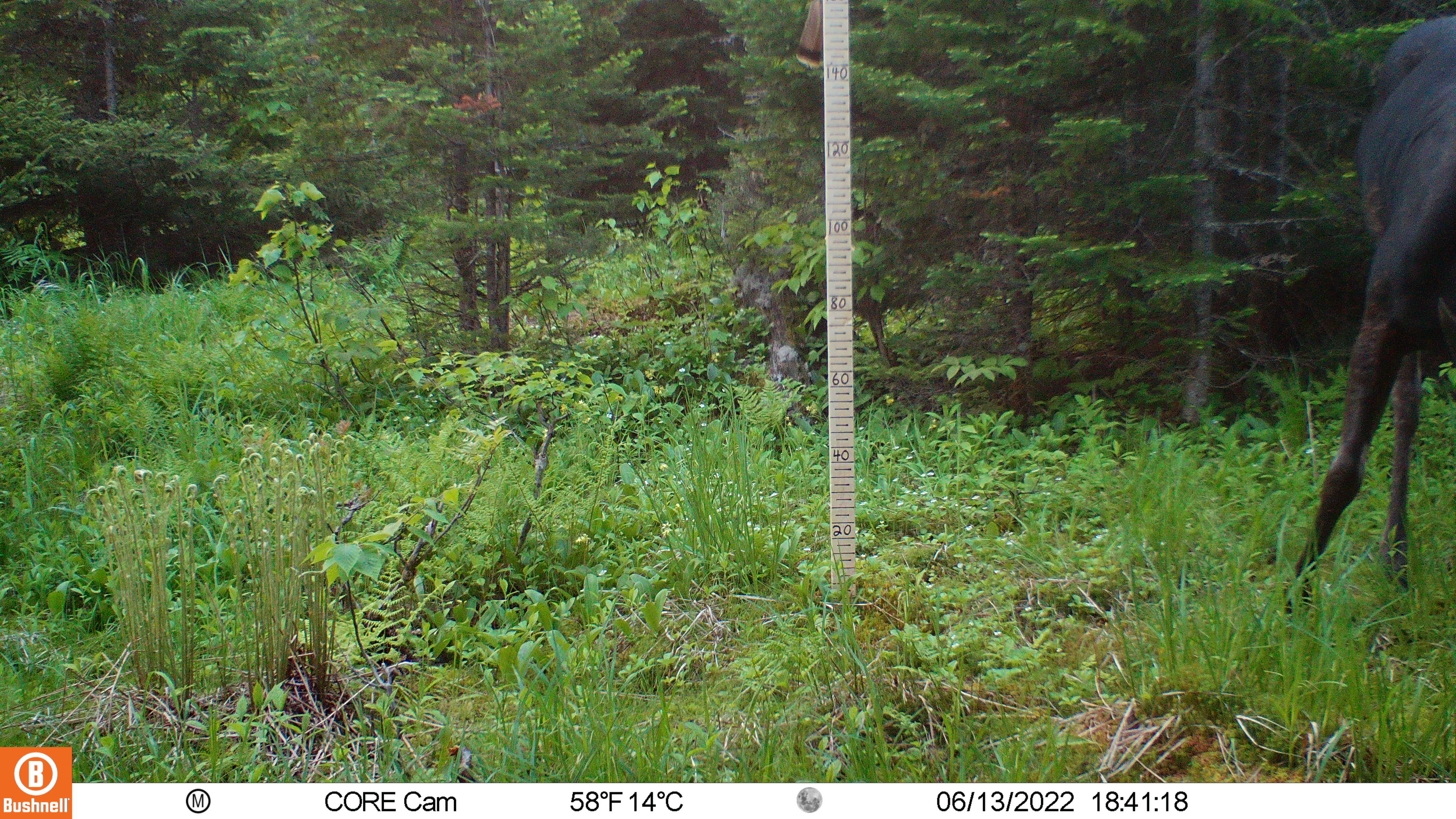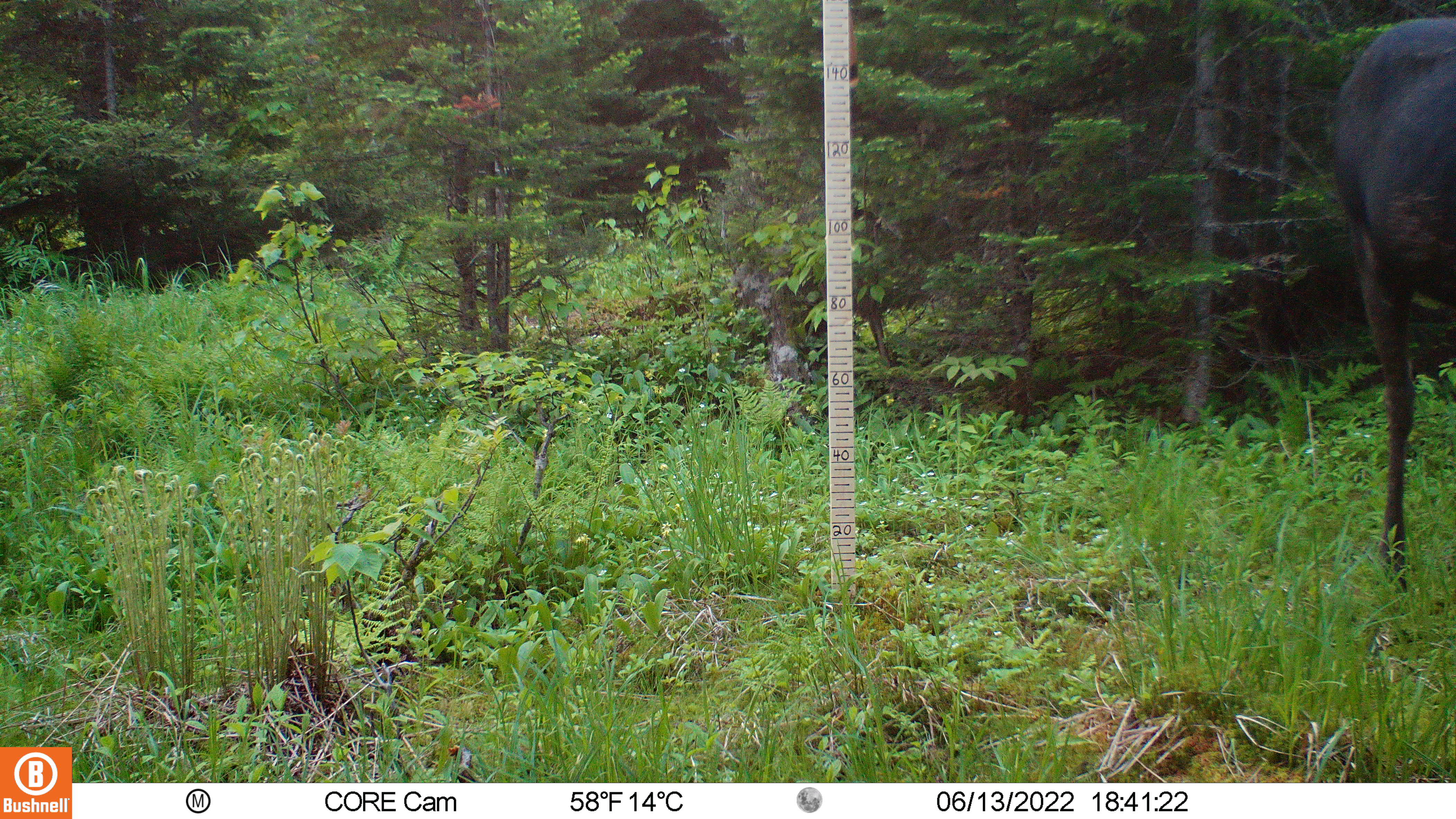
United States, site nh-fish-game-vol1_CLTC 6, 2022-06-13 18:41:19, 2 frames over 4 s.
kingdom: Animalia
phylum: Chordata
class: Mammalia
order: Artiodactyla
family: Cervidae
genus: Alces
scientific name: Alces alces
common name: moose